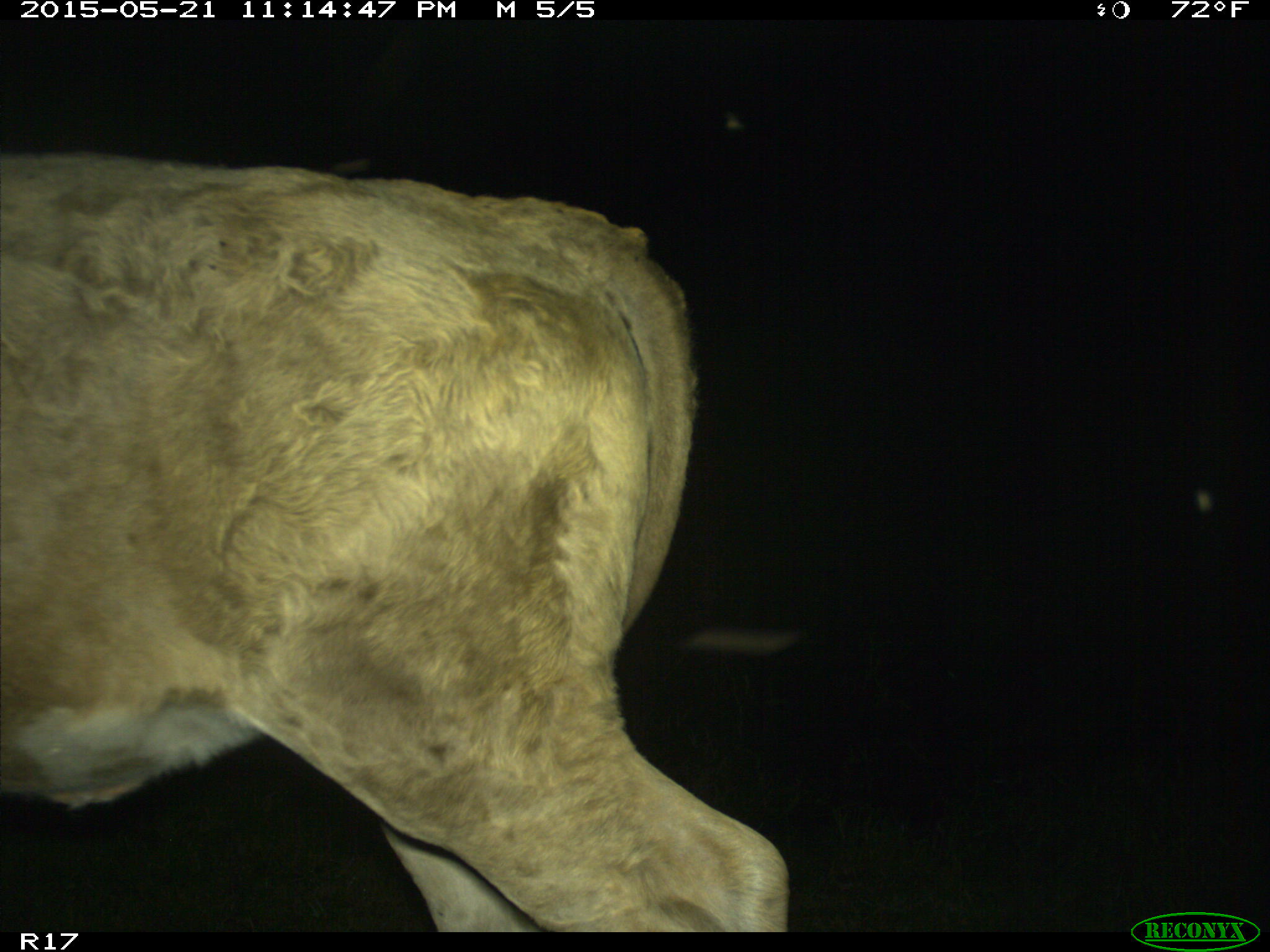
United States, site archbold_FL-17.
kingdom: Animalia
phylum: Chordata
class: Mammalia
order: Artiodactyla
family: Bovidae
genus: Bos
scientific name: Bos taurus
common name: domestic cow